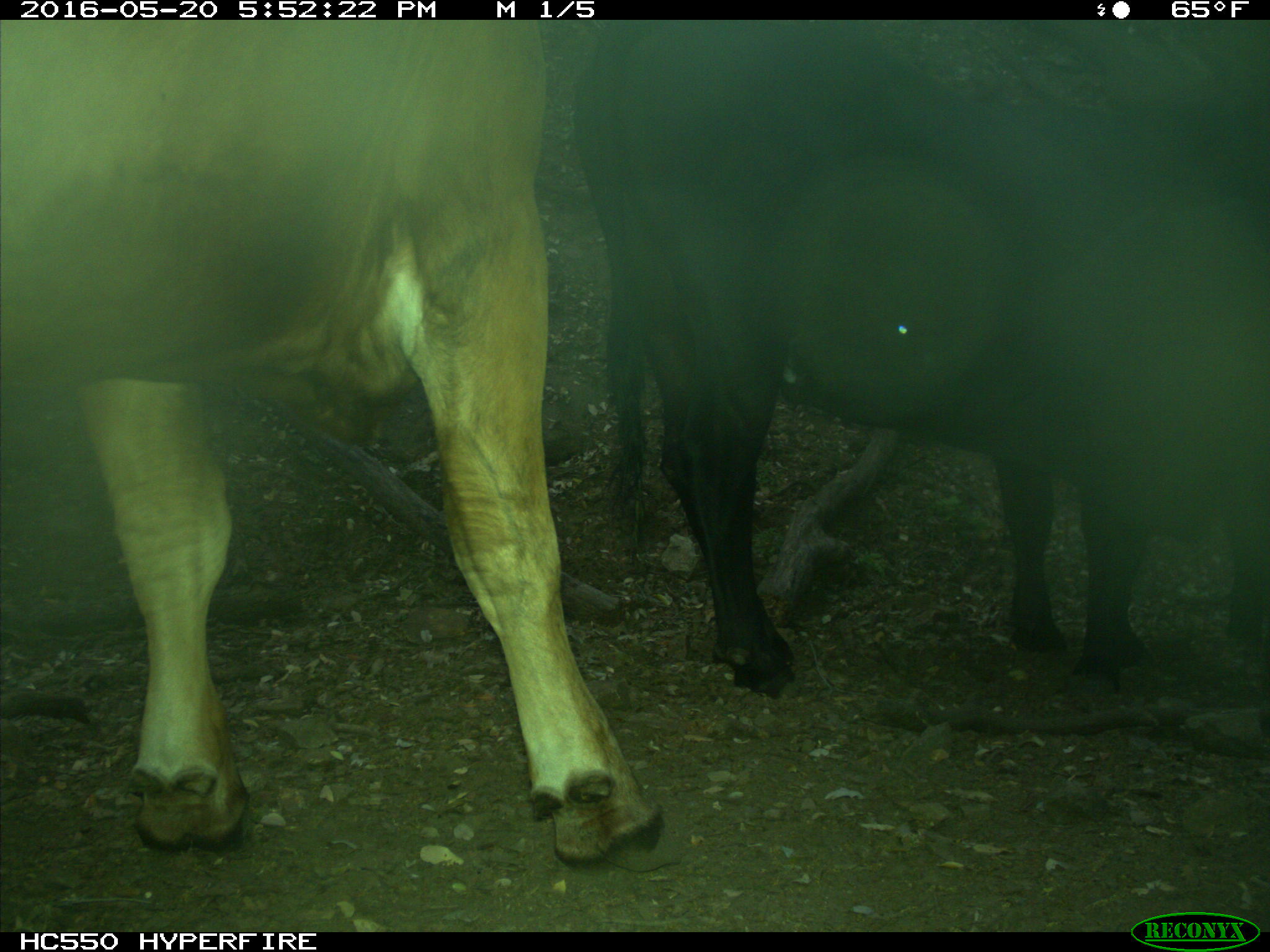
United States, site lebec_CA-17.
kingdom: Animalia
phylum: Chordata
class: Mammalia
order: Artiodactyla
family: Bovidae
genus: Bos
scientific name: Bos taurus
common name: domestic cow